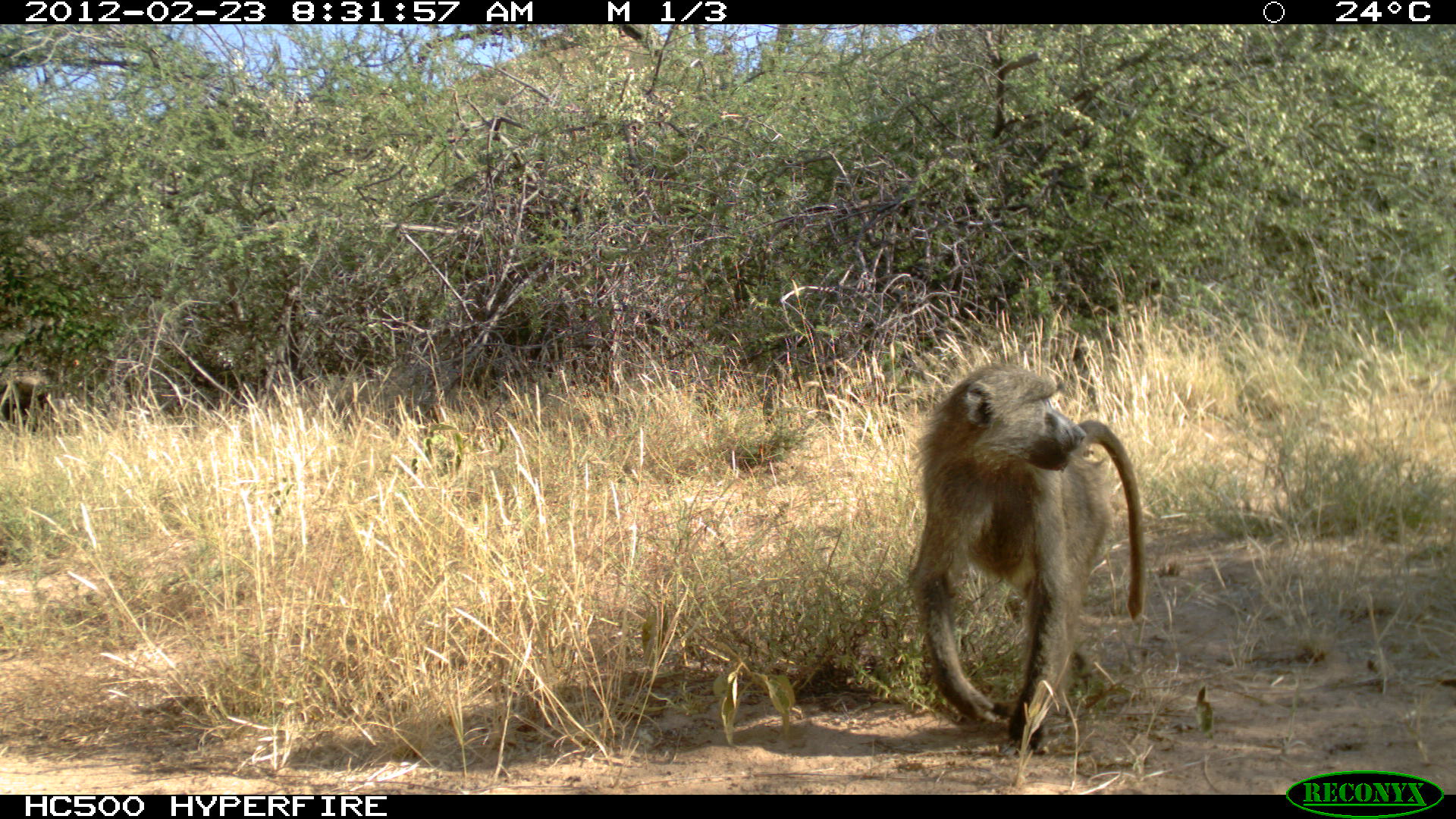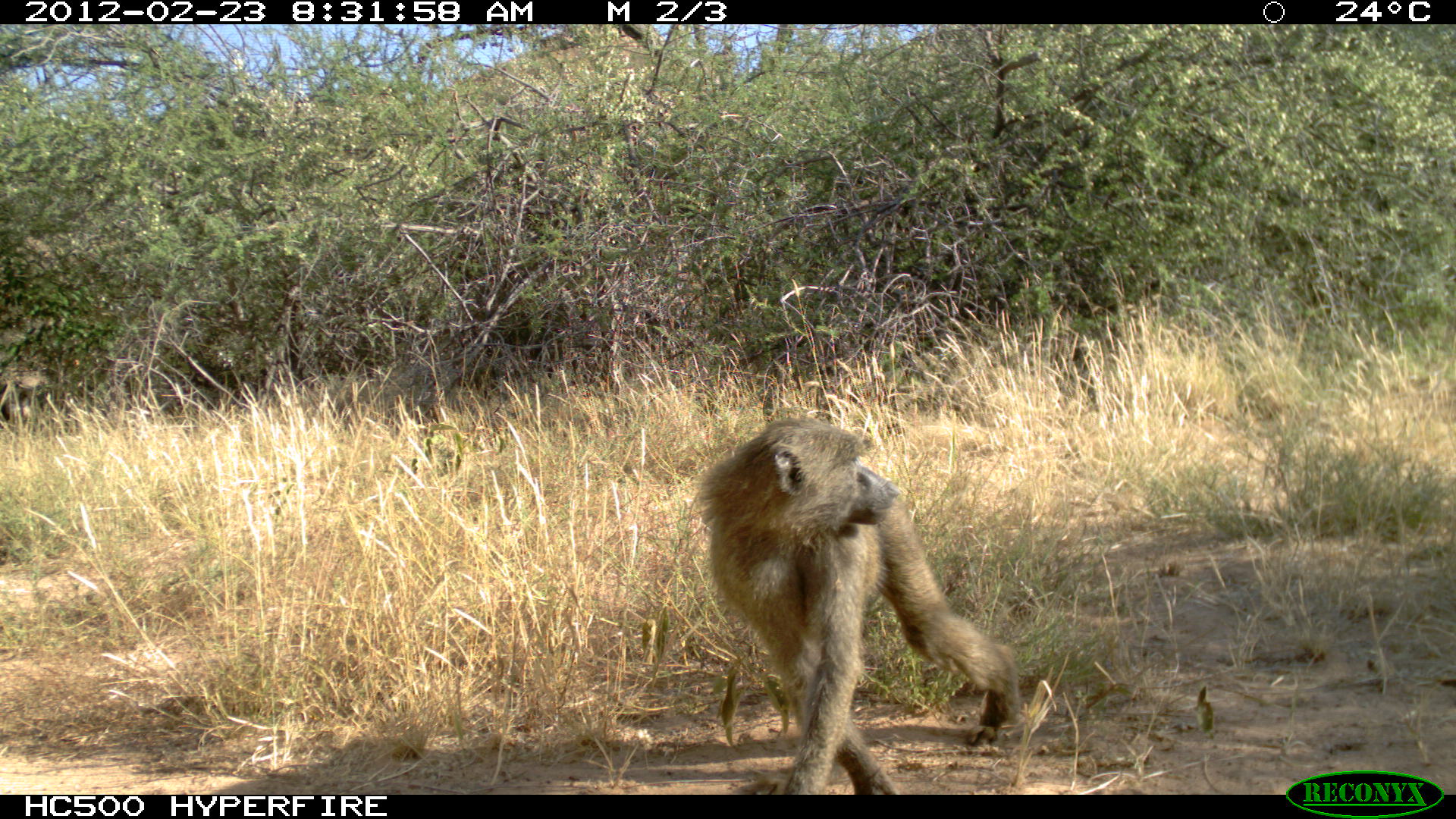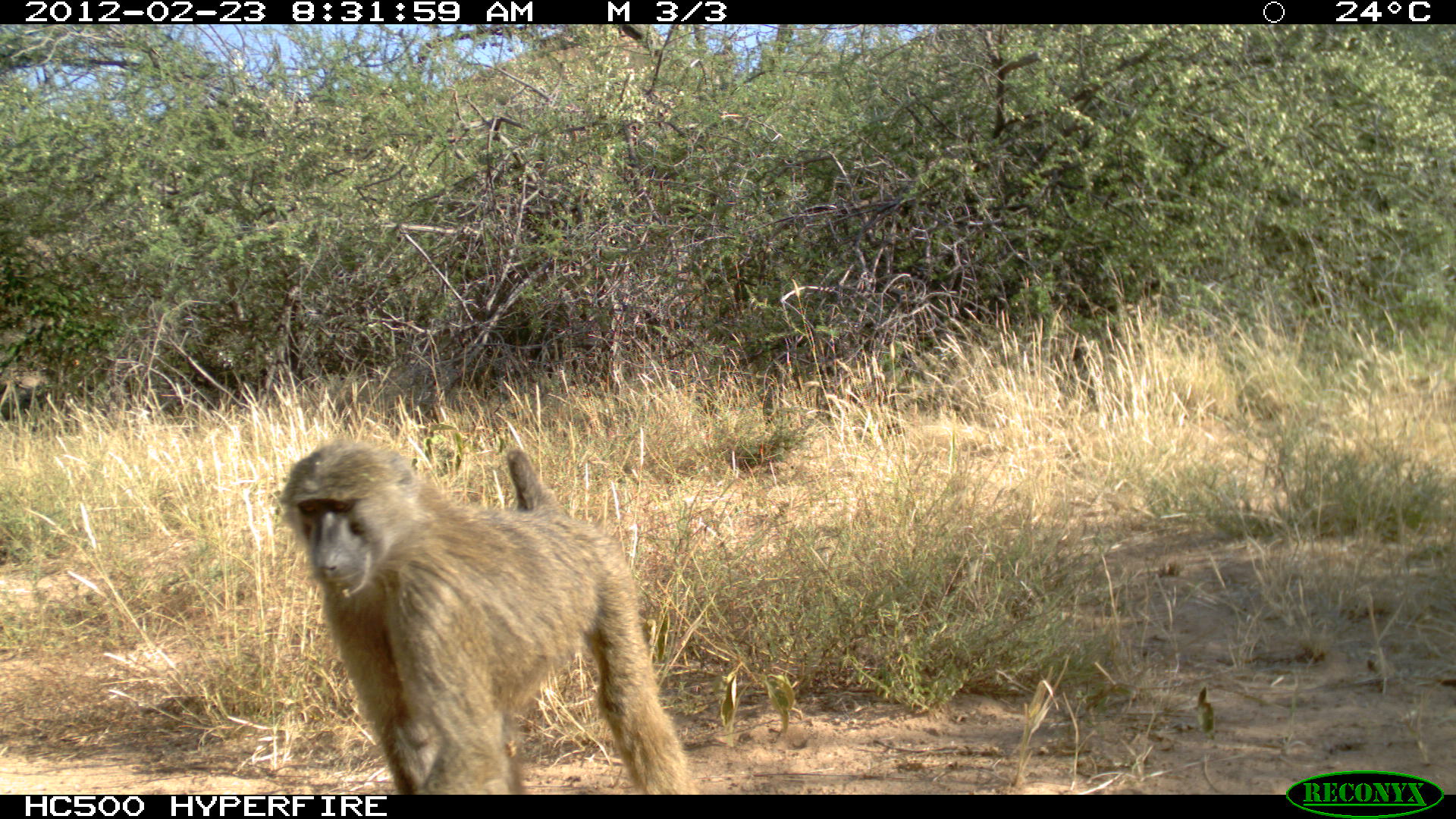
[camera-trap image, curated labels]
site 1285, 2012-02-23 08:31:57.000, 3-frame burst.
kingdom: Animalia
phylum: Chordata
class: Mammalia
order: Primates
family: Cercopithecidae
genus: Papio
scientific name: Papio anubis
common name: olive baboon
Papio anubis (olive baboon), count 2.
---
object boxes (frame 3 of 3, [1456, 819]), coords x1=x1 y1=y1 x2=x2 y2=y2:
papio anubis: x1=277 y1=435 x2=686 y2=794